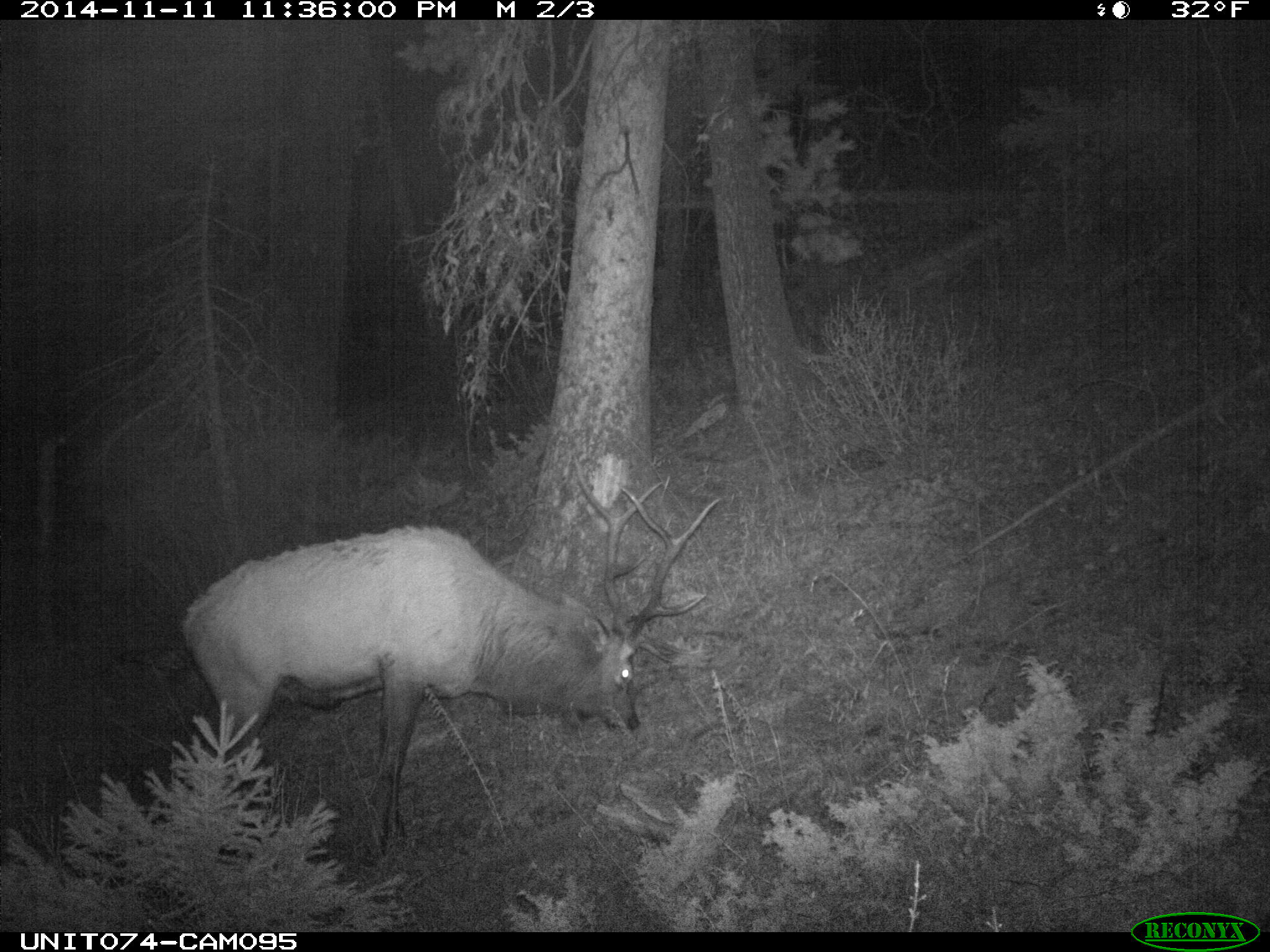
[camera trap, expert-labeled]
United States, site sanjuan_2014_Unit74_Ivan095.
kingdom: Animalia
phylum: Chordata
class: Mammalia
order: Artiodactyla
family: Cervidae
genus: Cervus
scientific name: Cervus elaphus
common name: red deer